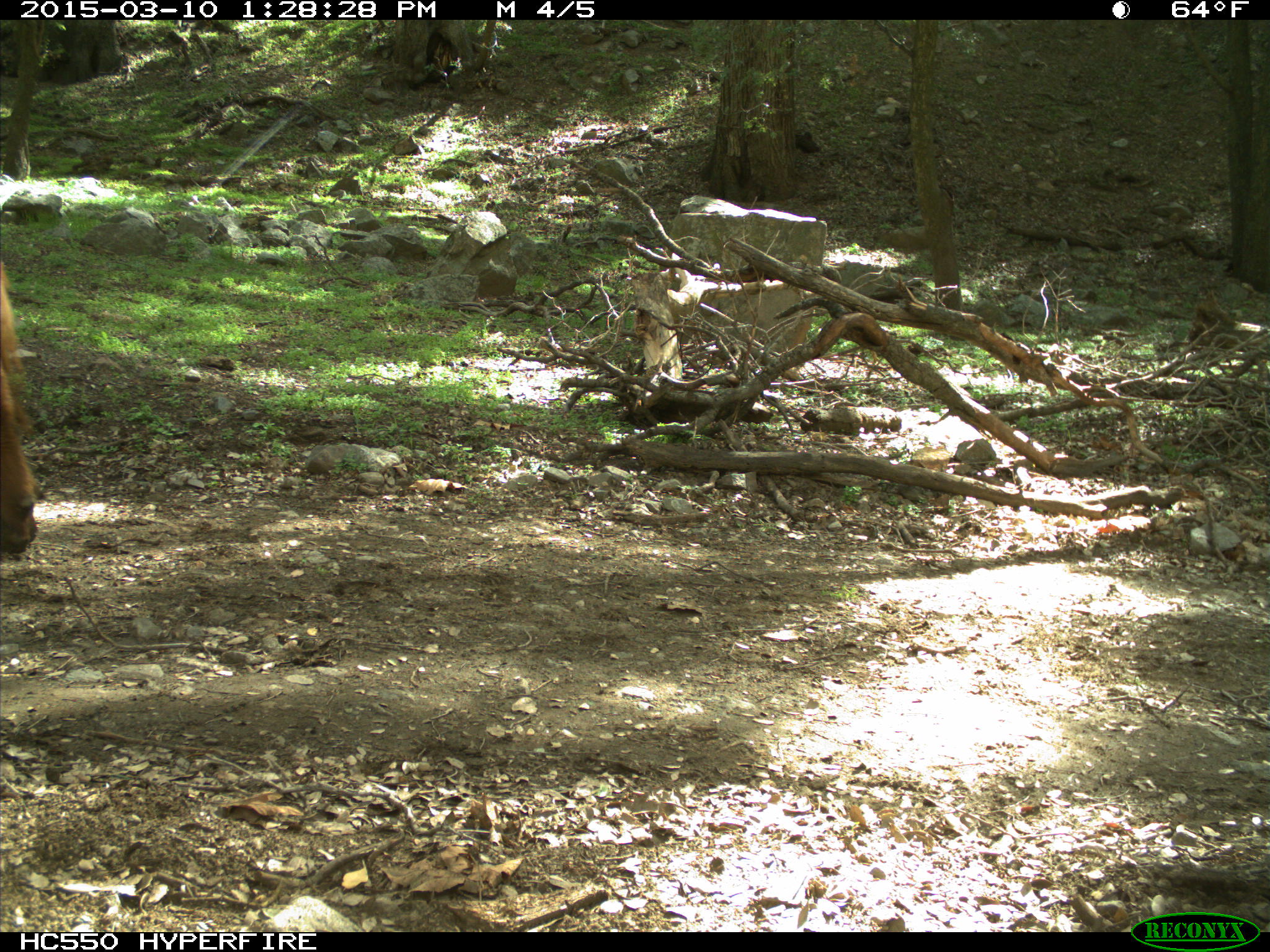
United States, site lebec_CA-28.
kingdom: Animalia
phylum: Chordata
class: Mammalia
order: Artiodactyla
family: Bovidae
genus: Bos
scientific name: Bos taurus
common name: domestic cow